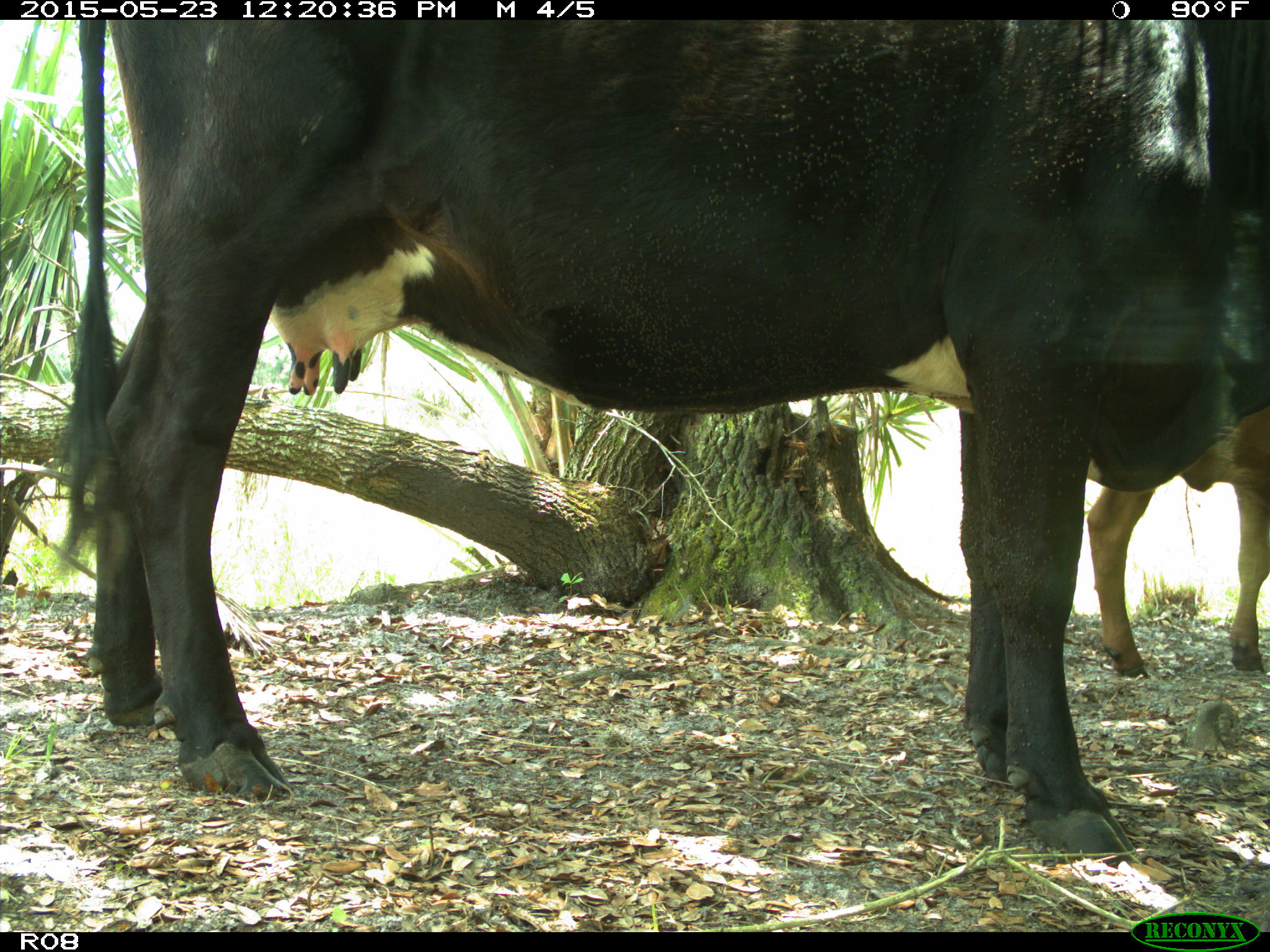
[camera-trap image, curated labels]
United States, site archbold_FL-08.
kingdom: Animalia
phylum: Chordata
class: Mammalia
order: Artiodactyla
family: Bovidae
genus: Bos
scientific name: Bos taurus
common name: domestic cow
Bos taurus (domestic cow).